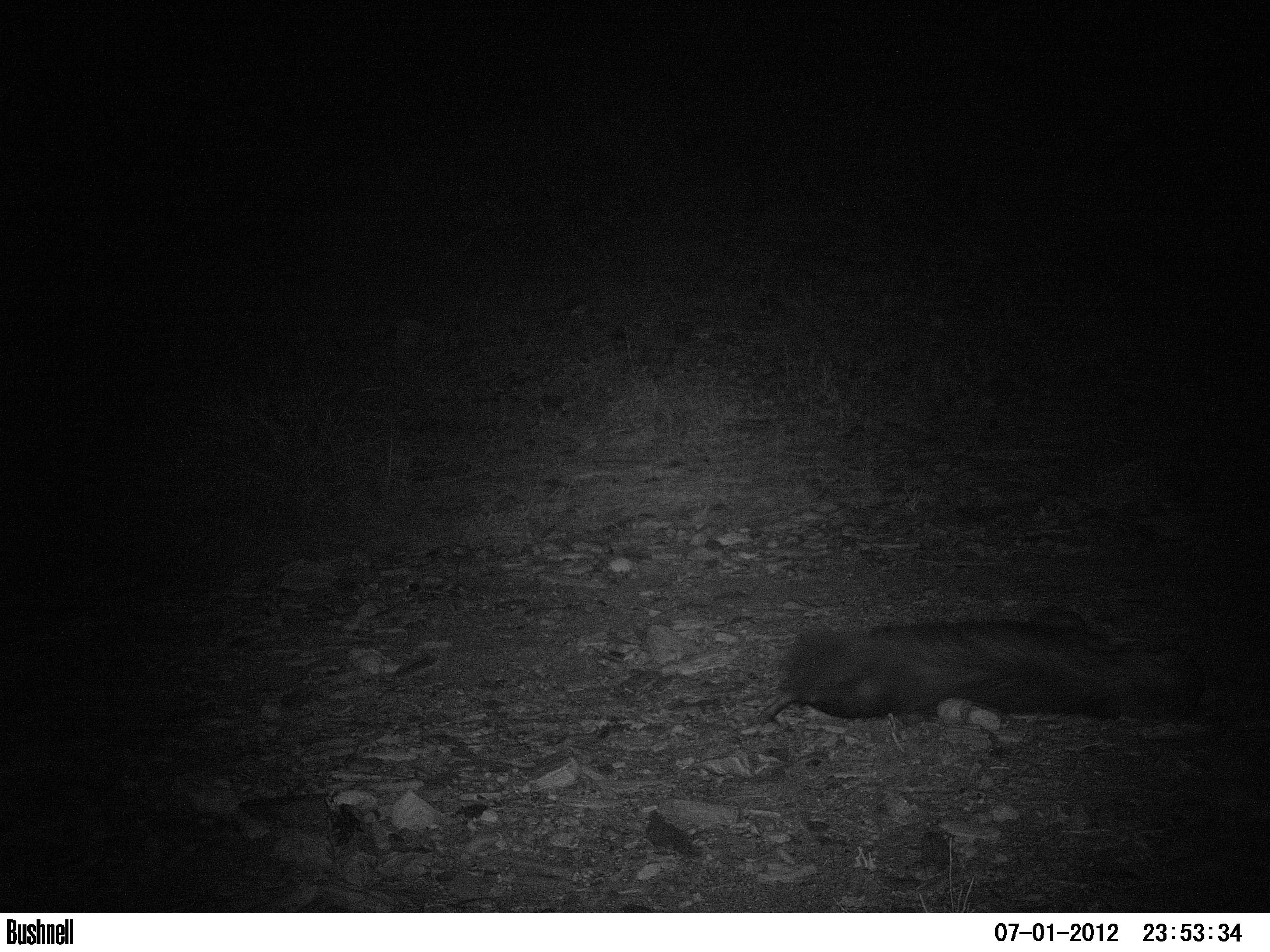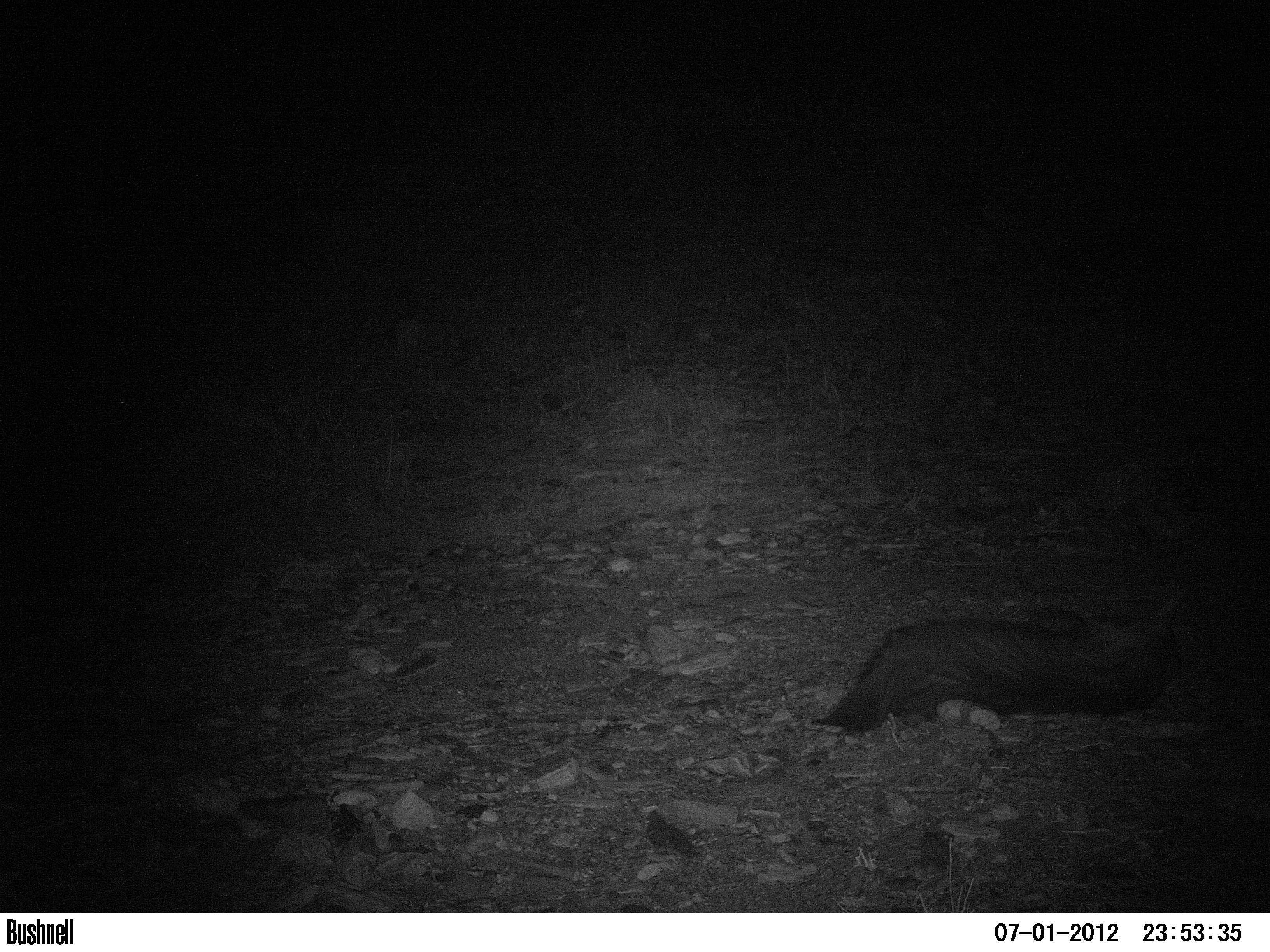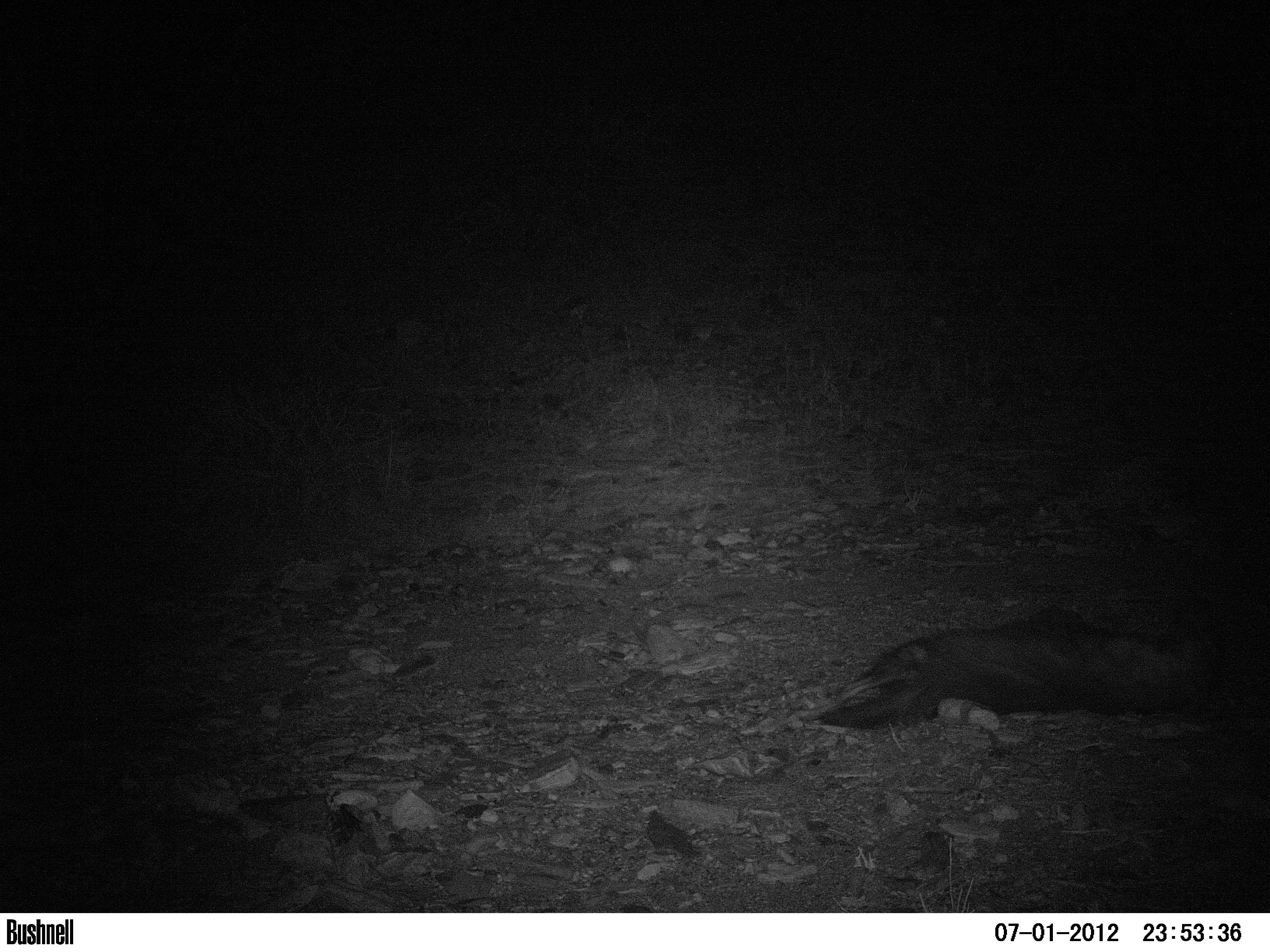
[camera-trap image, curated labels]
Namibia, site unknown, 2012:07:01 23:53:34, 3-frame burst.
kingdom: Animalia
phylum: Chordata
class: Mammalia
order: Carnivora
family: Hyaenidae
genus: Parahyaena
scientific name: Parahyaena brunnea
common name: brown hyena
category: hyaena brunnea